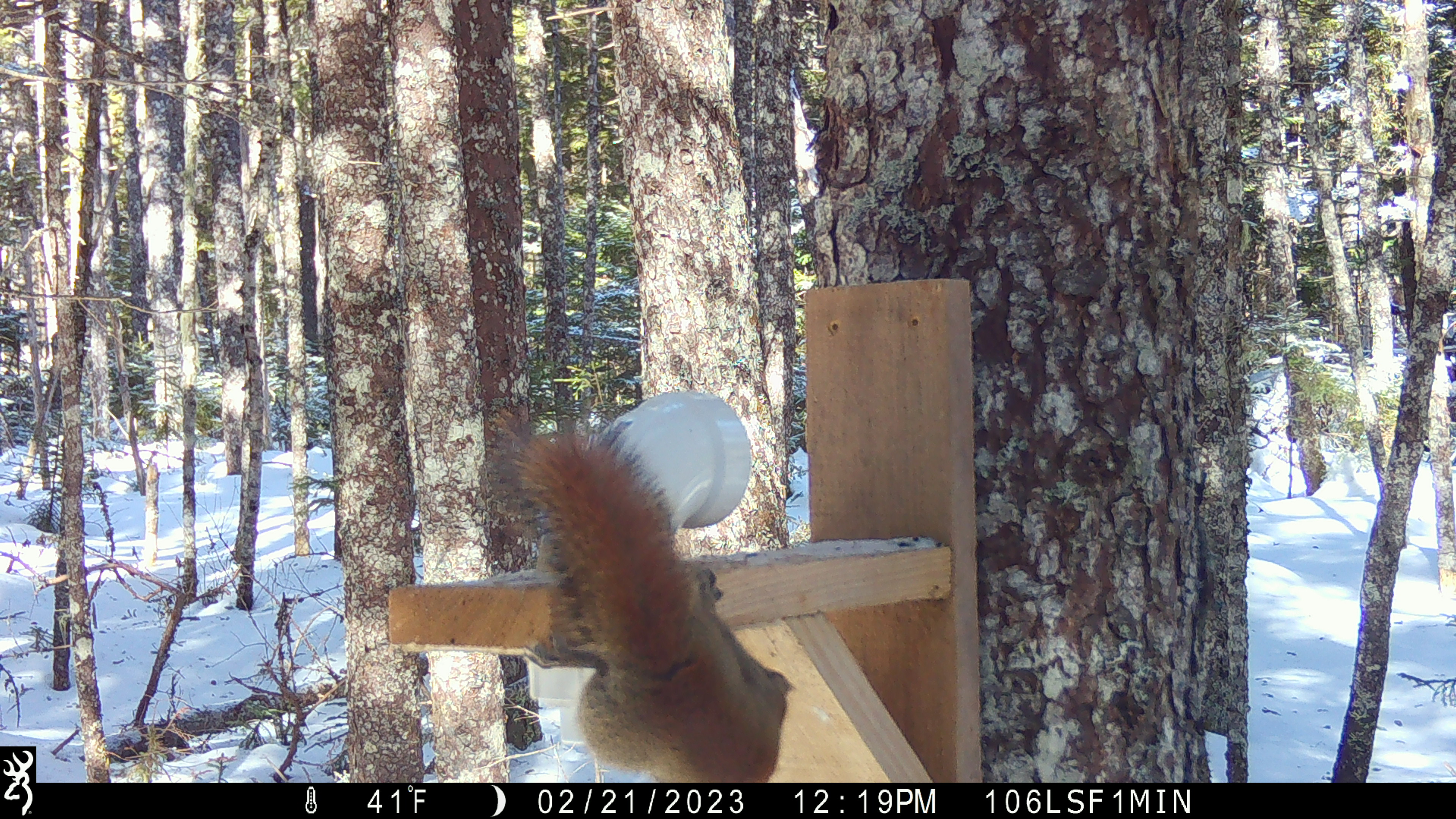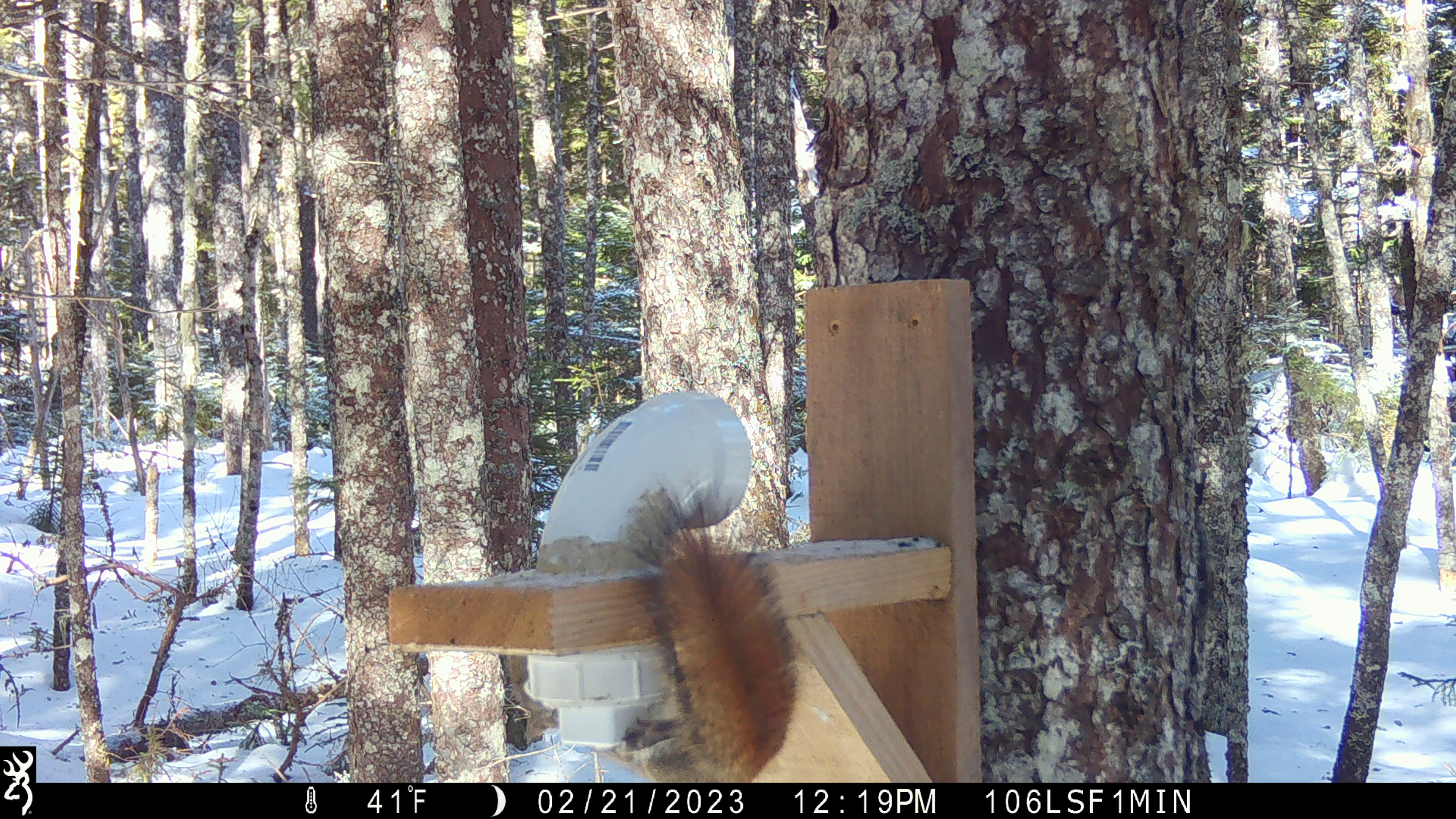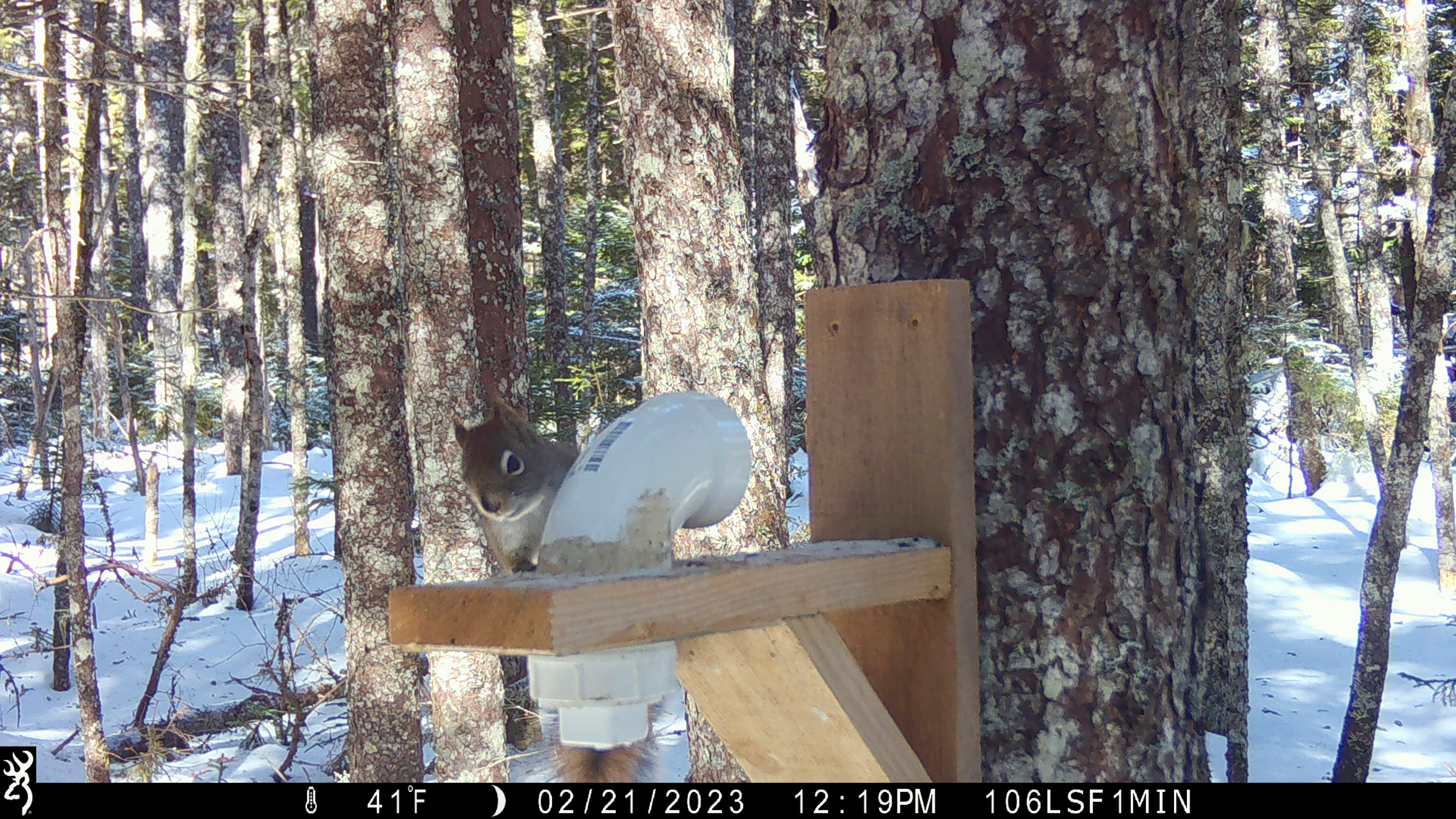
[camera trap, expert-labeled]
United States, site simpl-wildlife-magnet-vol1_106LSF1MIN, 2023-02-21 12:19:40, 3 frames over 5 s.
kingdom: Animalia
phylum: Chordata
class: Mammalia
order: Rodentia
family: Sciuridae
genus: Tamiasciurus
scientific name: Tamiasciurus hudsonicus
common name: red squirrel